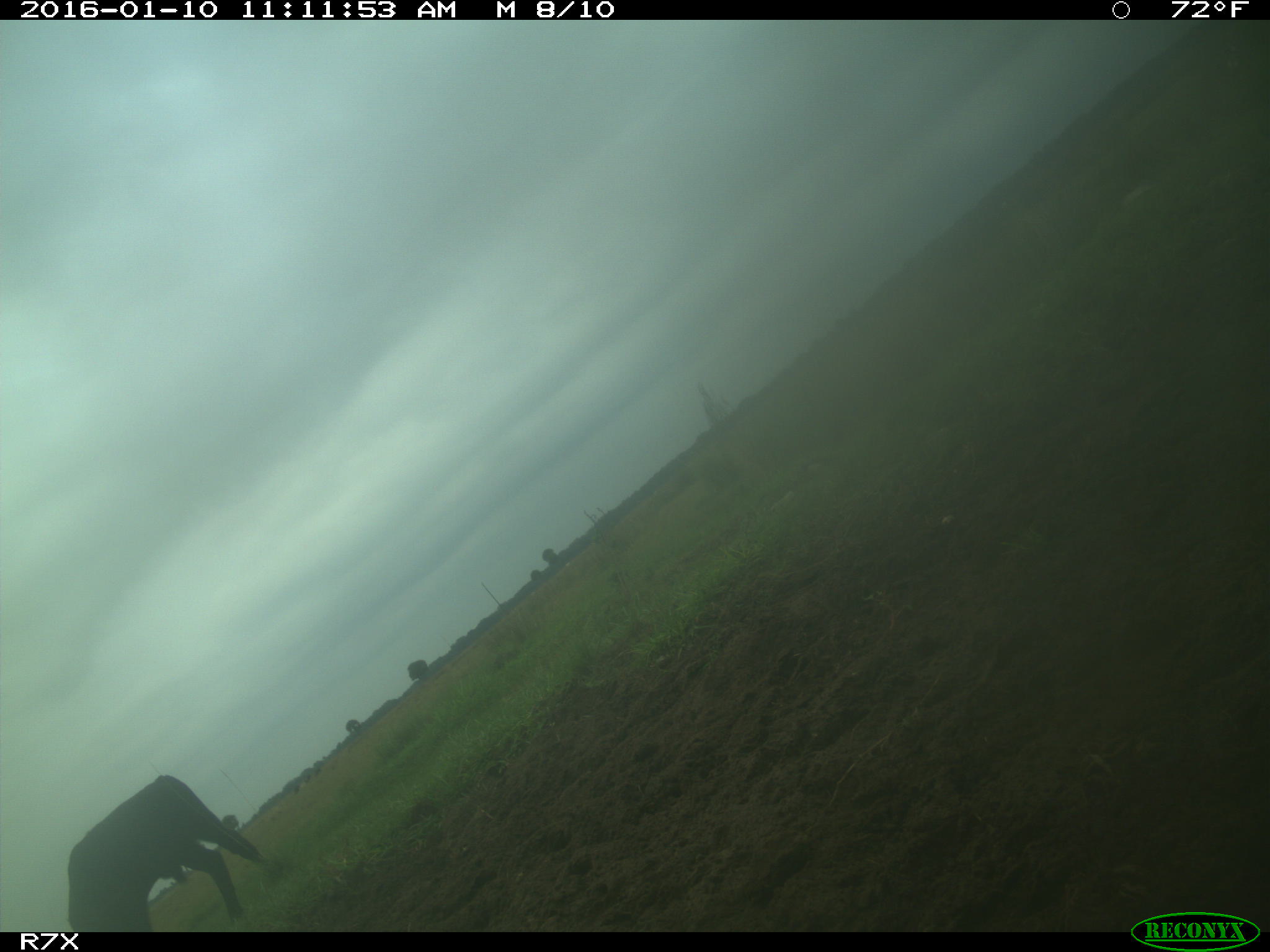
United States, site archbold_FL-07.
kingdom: Animalia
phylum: Chordata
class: Mammalia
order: Artiodactyla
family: Bovidae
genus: Bos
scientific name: Bos taurus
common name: domestic cow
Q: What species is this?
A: Bos taurus (domestic cow).